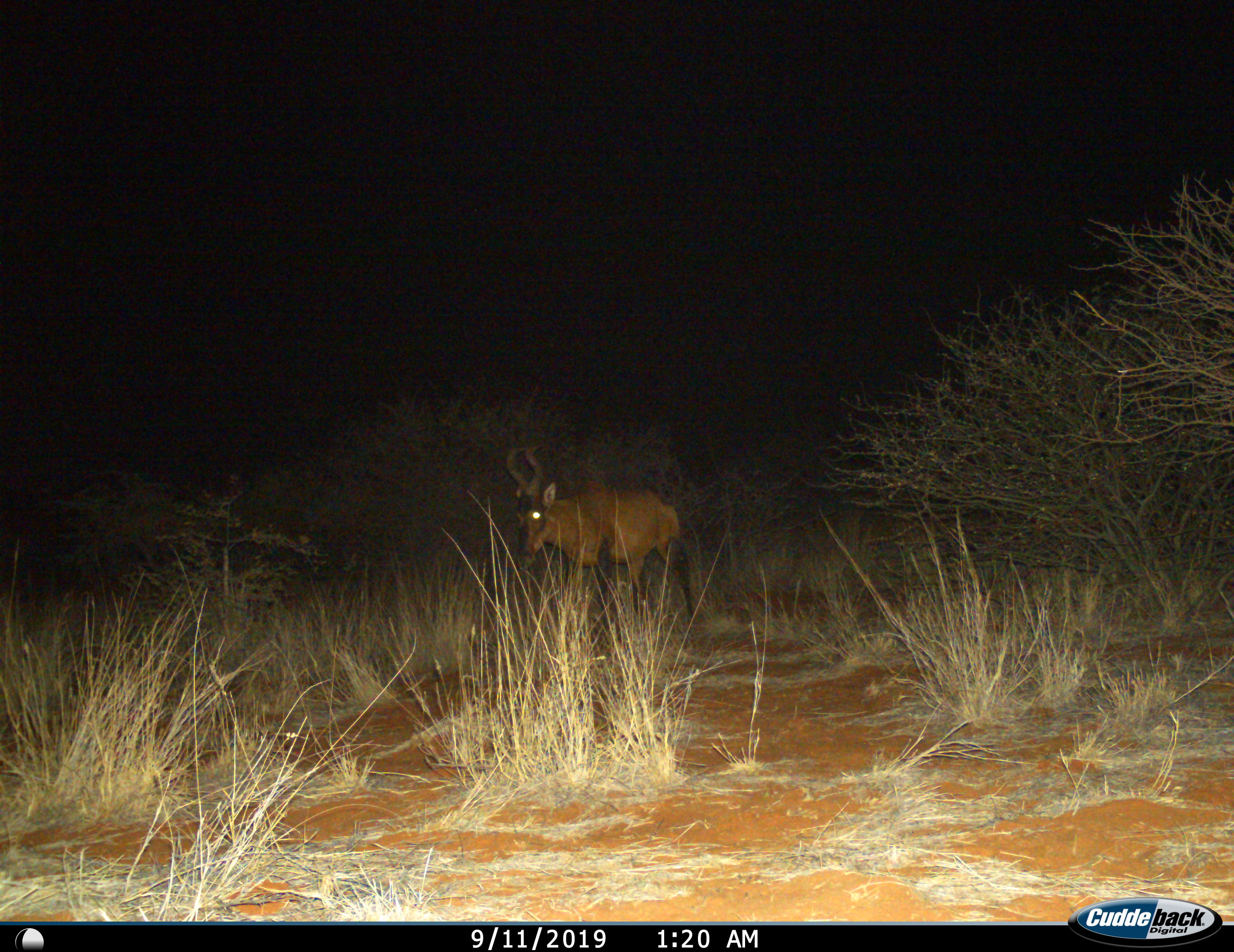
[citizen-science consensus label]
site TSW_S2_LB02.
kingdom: Animalia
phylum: Chordata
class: Mammalia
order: Artiodactyla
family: Bovidae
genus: Alcelaphus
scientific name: Alcelaphus buselaphus caama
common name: red hartebeest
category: hartebeestred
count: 1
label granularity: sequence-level